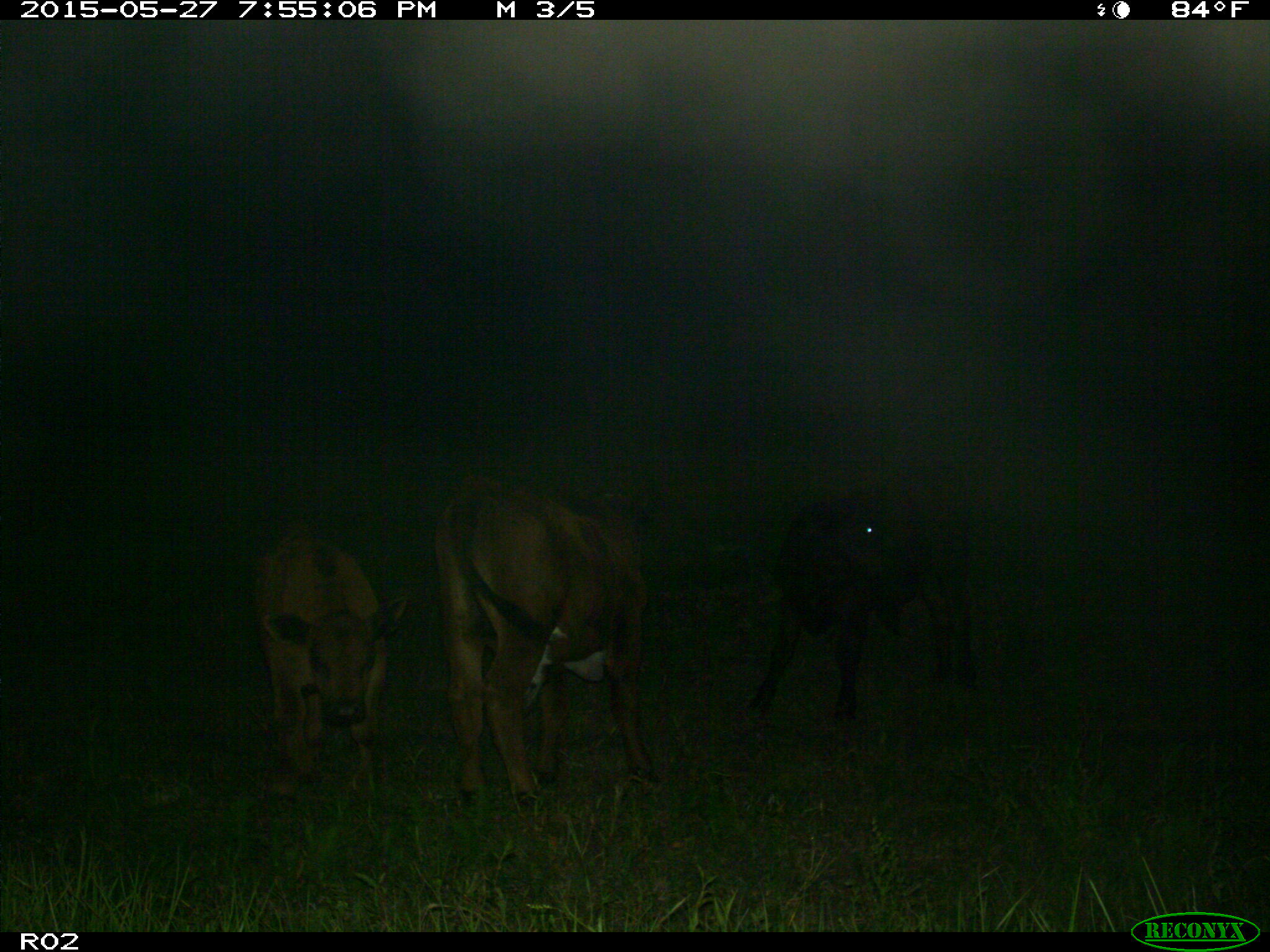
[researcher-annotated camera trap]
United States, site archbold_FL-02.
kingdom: Animalia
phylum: Chordata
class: Mammalia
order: Artiodactyla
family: Bovidae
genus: Bos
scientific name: Bos taurus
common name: domestic cow